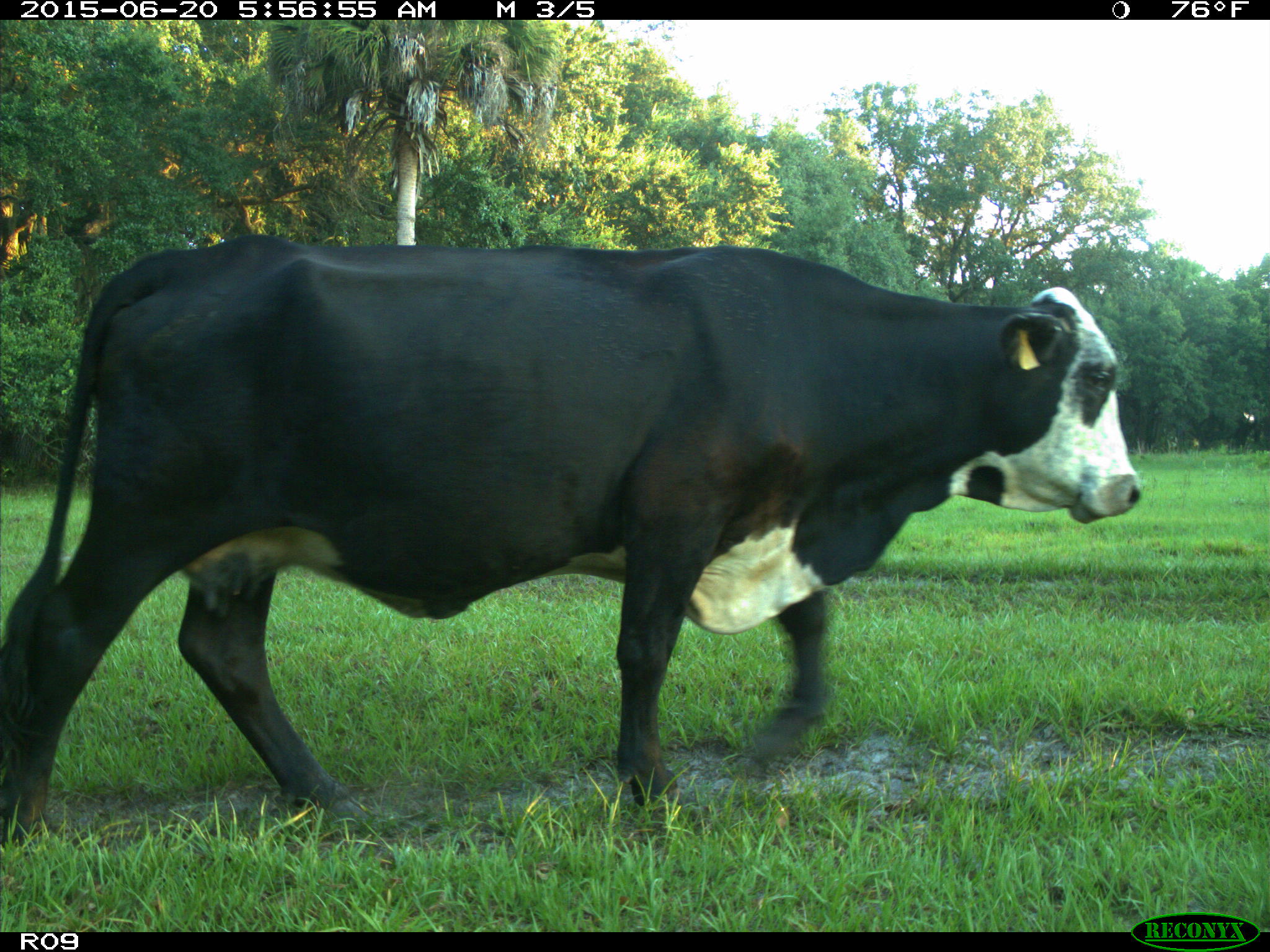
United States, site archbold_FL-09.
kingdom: Animalia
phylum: Chordata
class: Mammalia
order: Artiodactyla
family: Bovidae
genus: Bos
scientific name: Bos taurus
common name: domestic cow